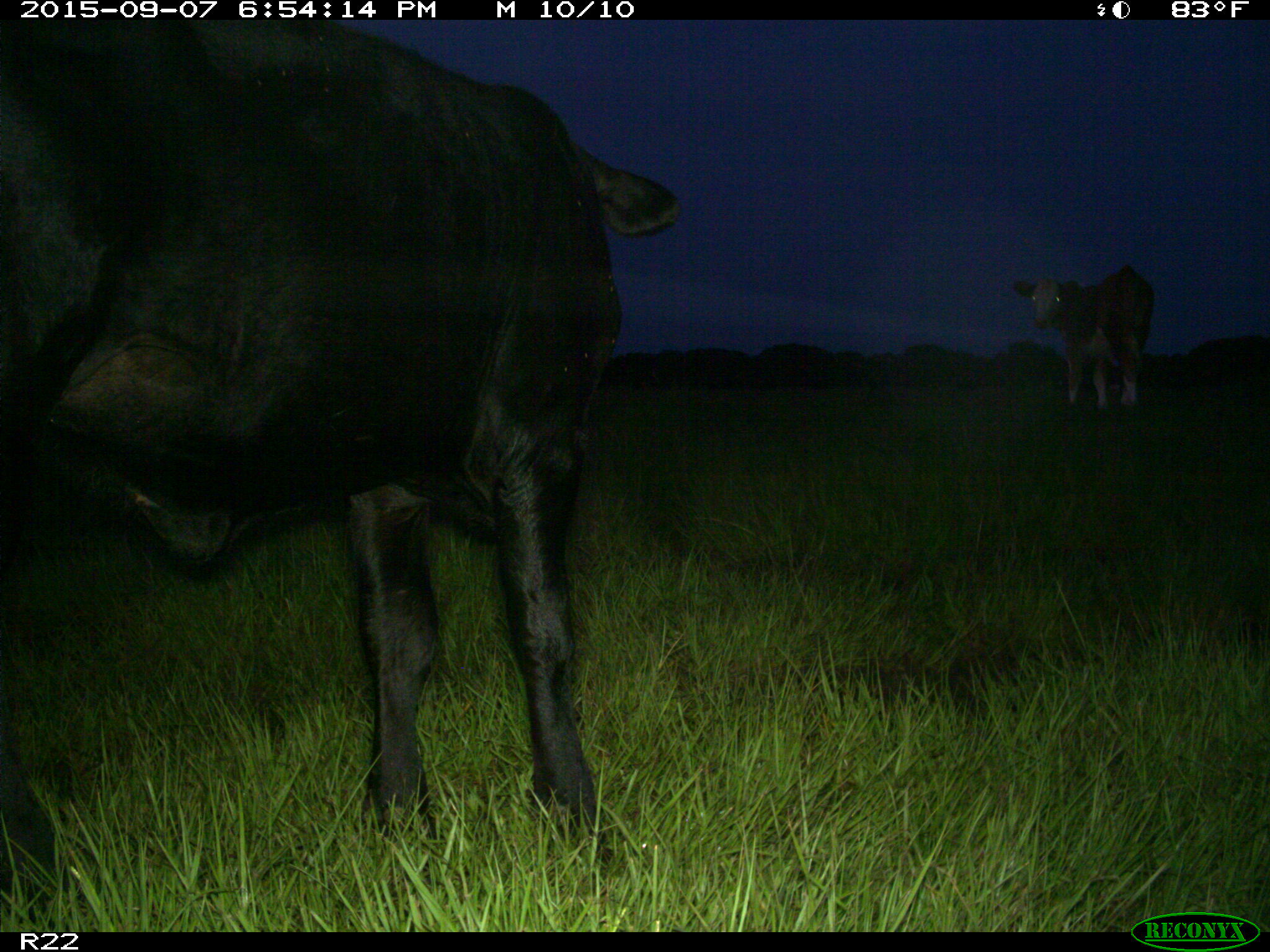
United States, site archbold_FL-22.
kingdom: Animalia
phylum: Chordata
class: Mammalia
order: Artiodactyla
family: Bovidae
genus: Bos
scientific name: Bos taurus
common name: domestic cow